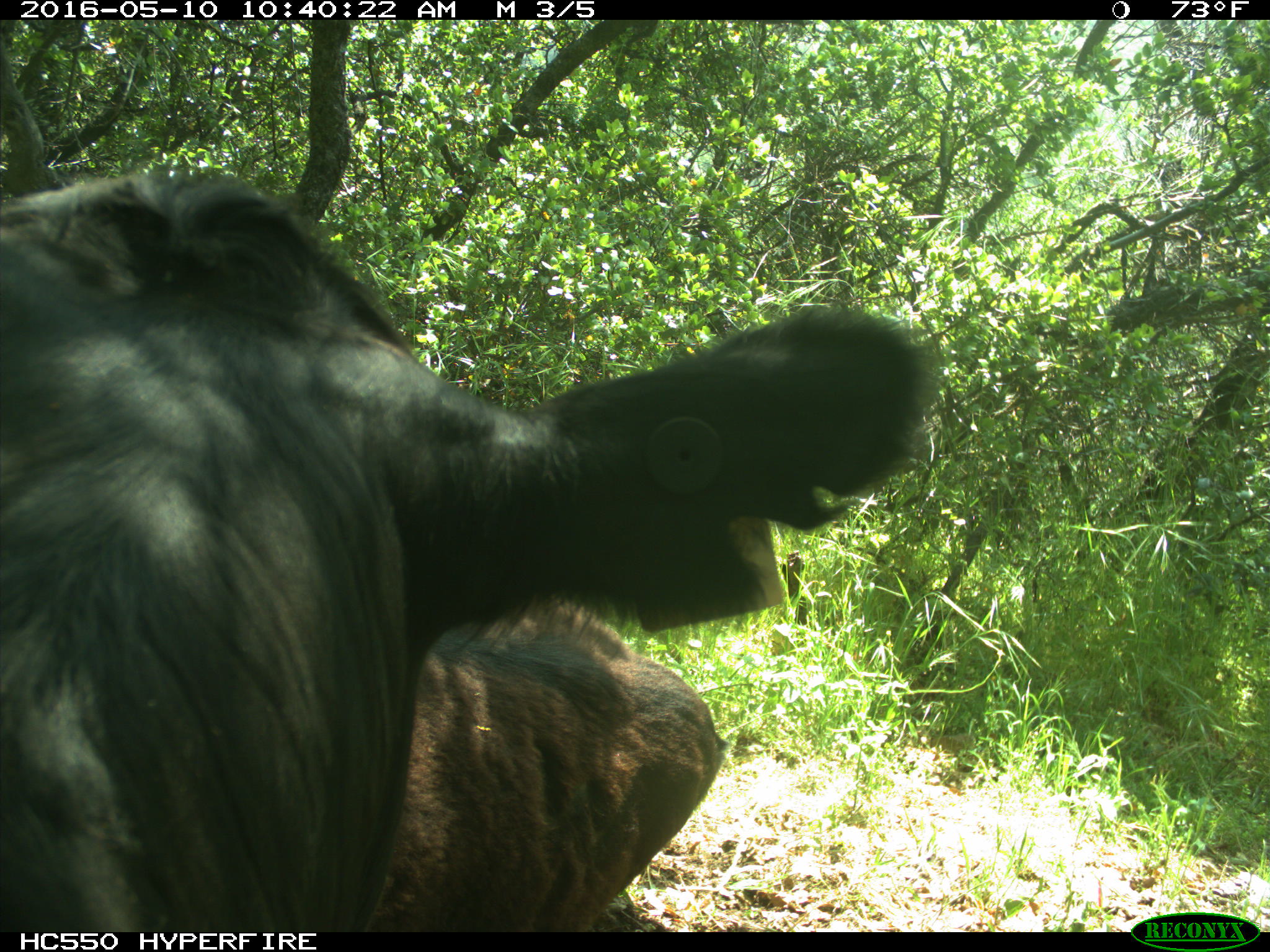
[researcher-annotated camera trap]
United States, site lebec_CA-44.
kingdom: Animalia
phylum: Chordata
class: Mammalia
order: Artiodactyla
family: Bovidae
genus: Bos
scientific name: Bos taurus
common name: domestic cow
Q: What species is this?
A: Bos taurus (domestic cow).